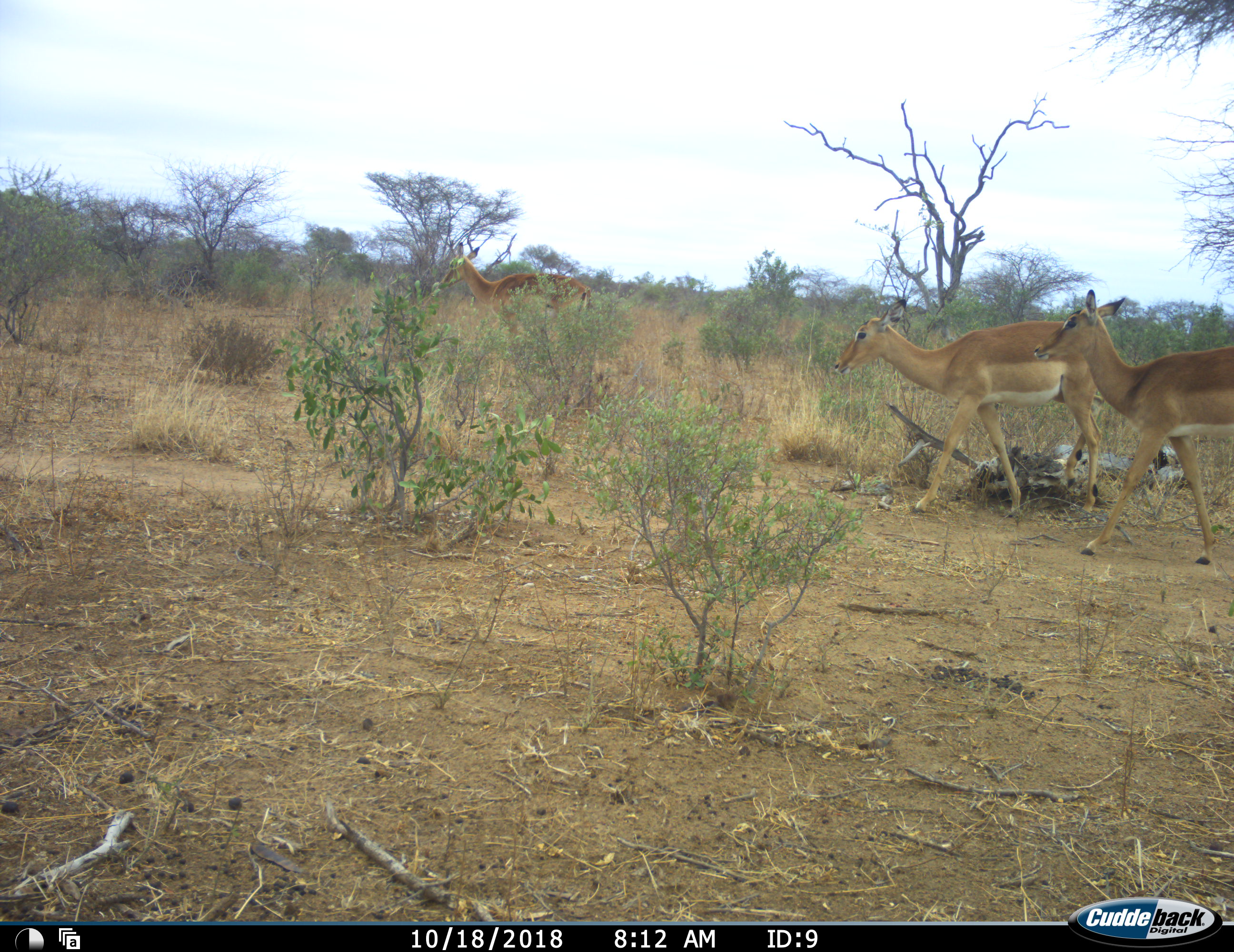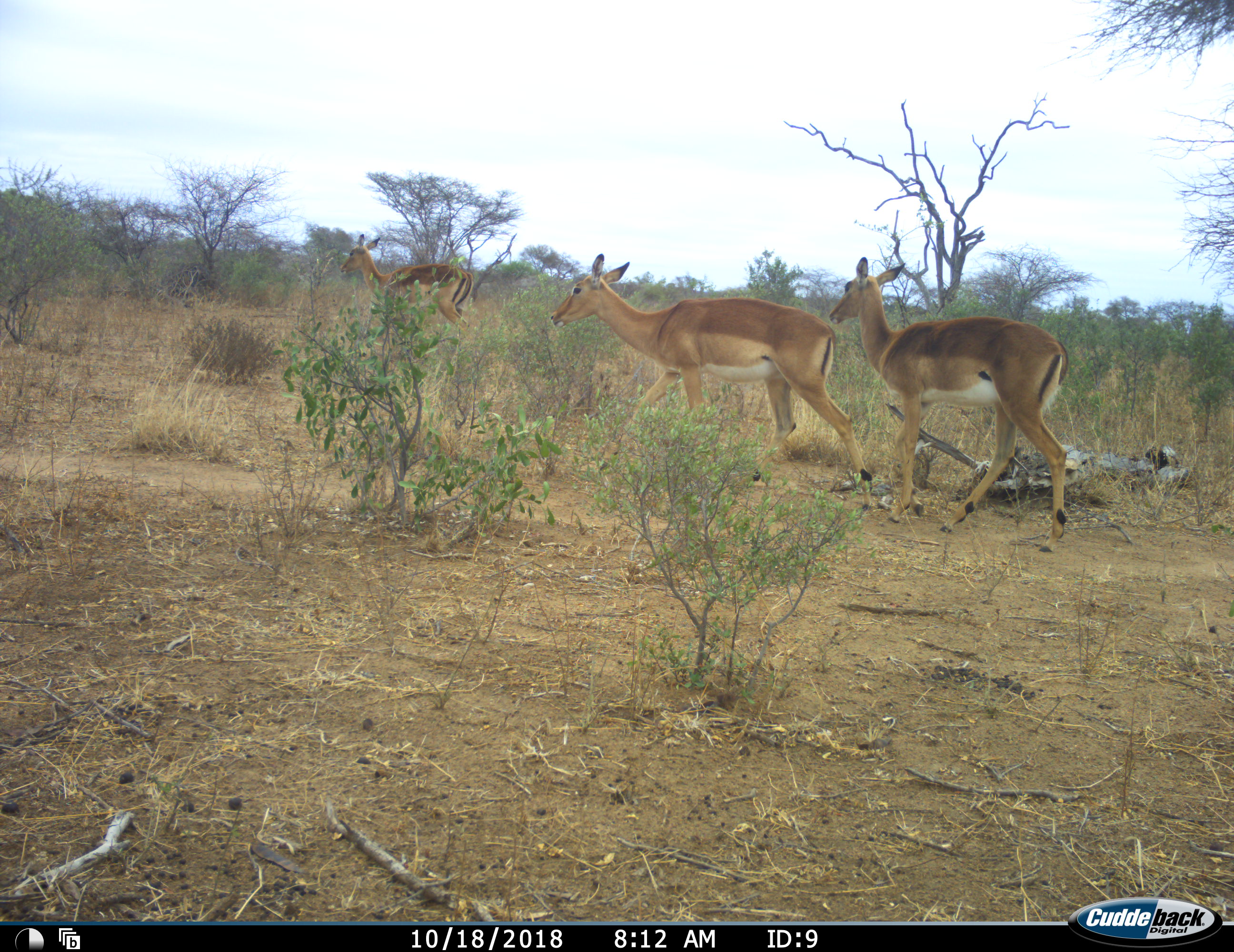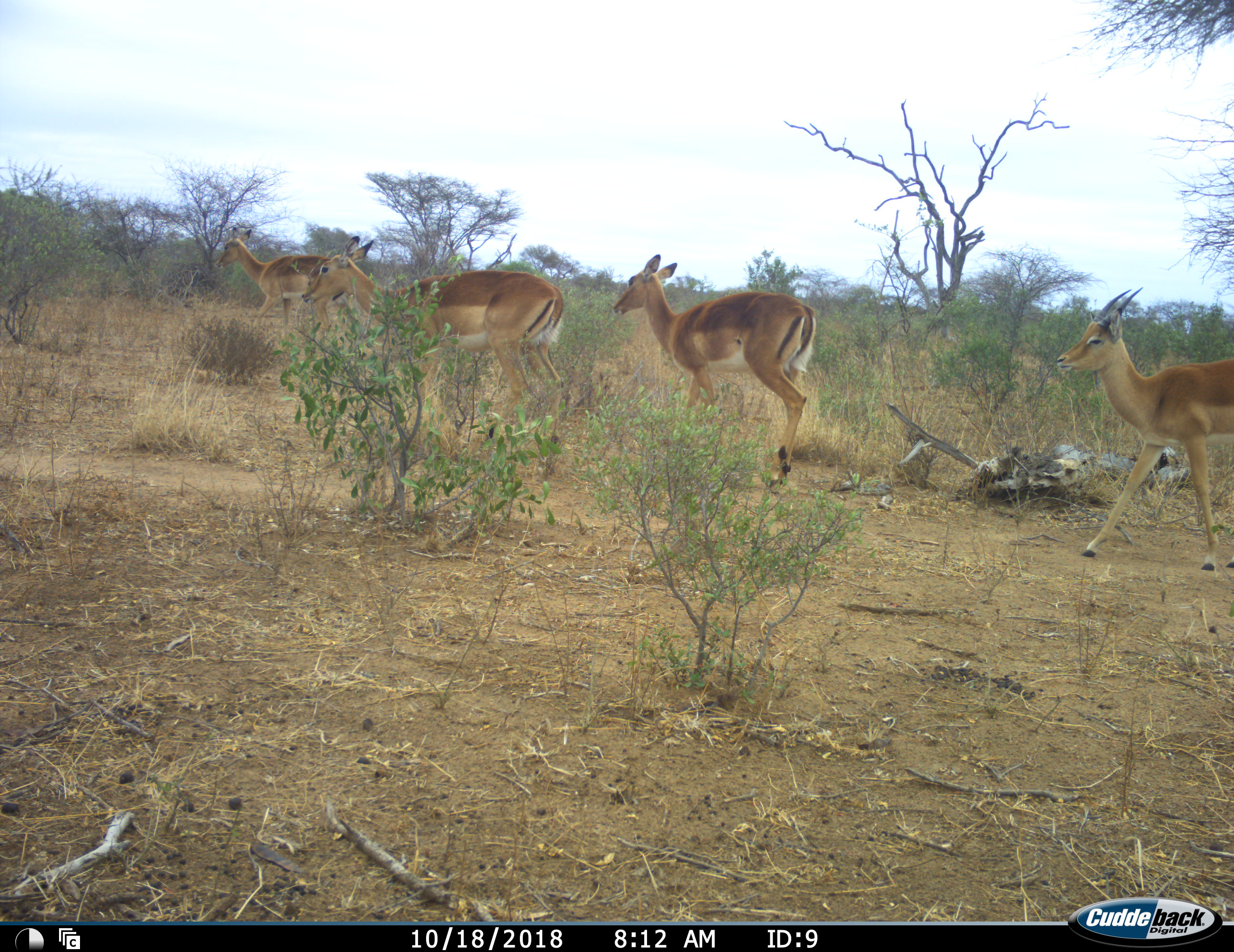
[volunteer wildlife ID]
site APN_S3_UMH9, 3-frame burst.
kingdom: Animalia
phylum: Chordata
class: Mammalia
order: Artiodactyla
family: Bovidae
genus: Aepyceros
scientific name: Aepyceros melampus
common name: impala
Impala (Aepyceros melampus), count 4. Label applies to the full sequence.